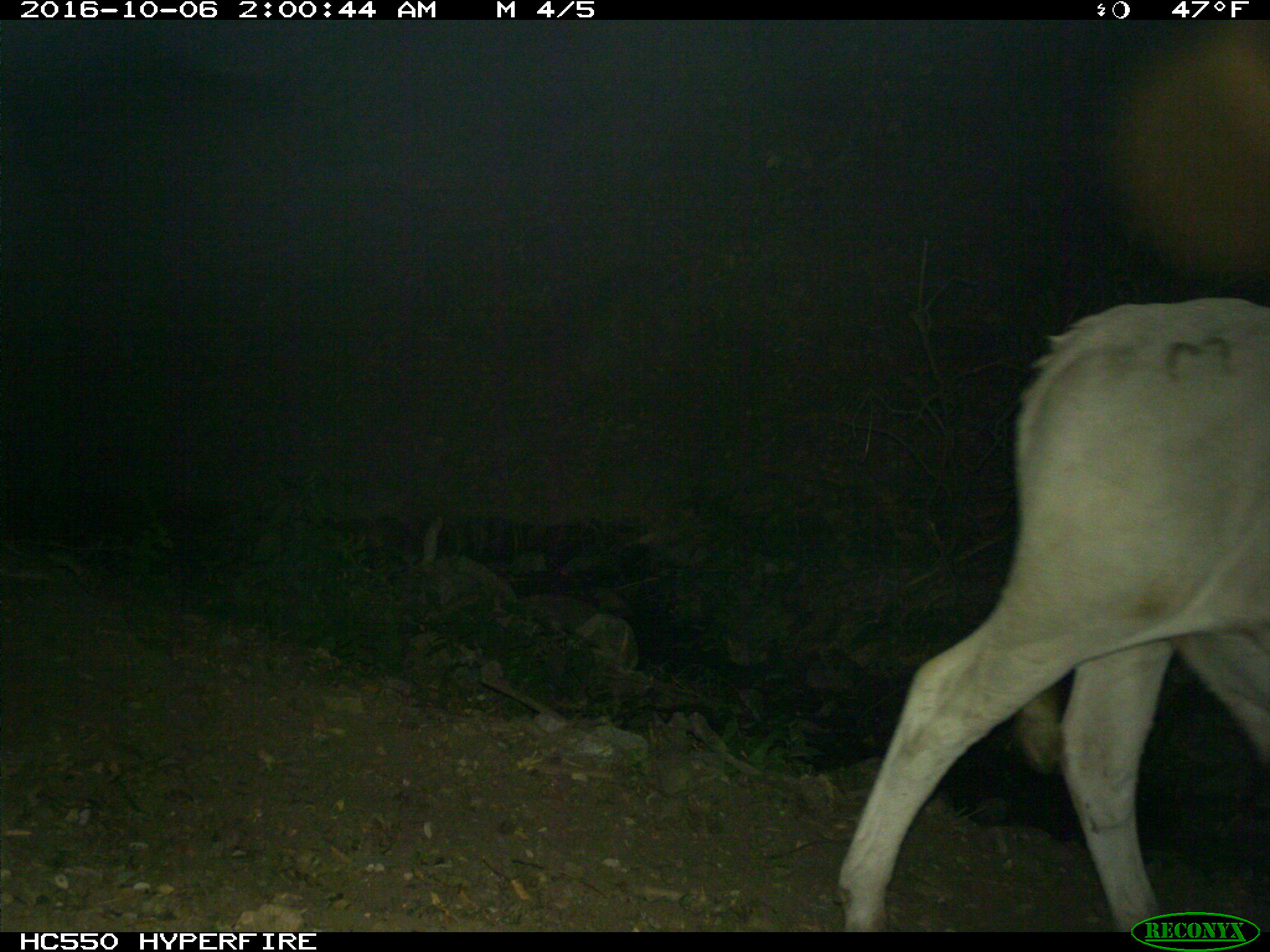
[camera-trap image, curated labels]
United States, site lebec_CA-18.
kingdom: Animalia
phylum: Chordata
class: Mammalia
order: Artiodactyla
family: Bovidae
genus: Bos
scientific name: Bos taurus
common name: domestic cow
Bos taurus (domestic cow).